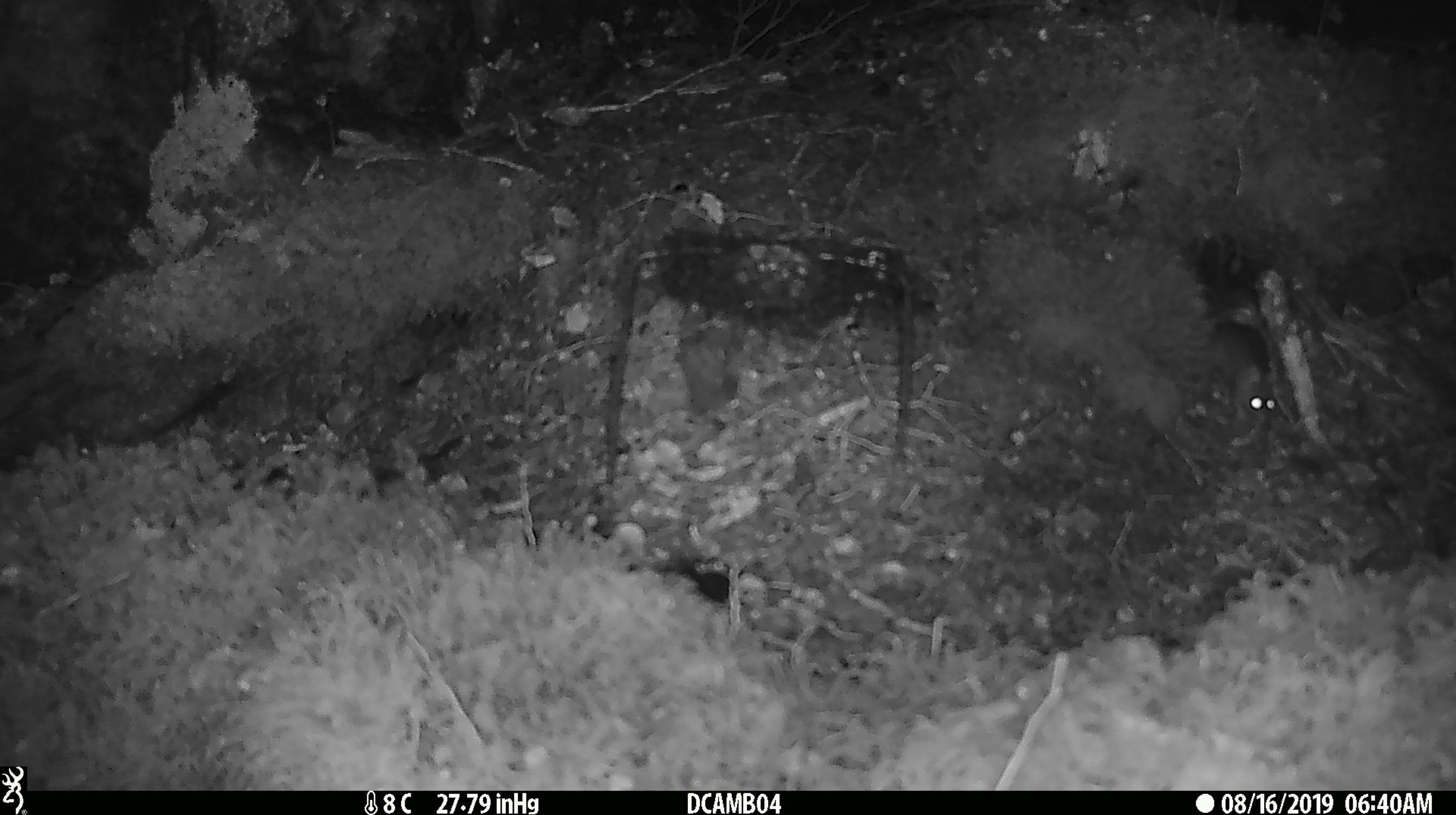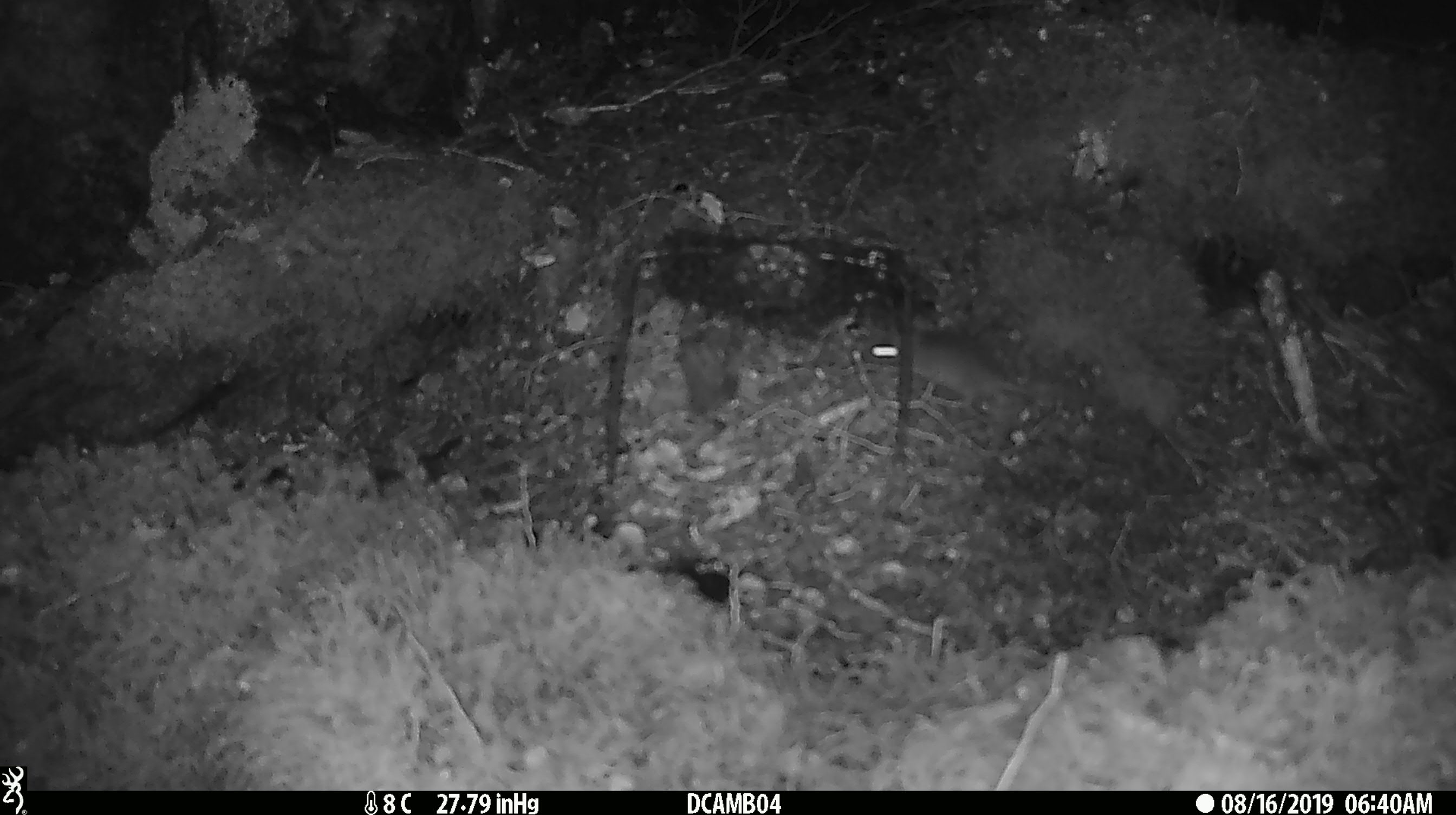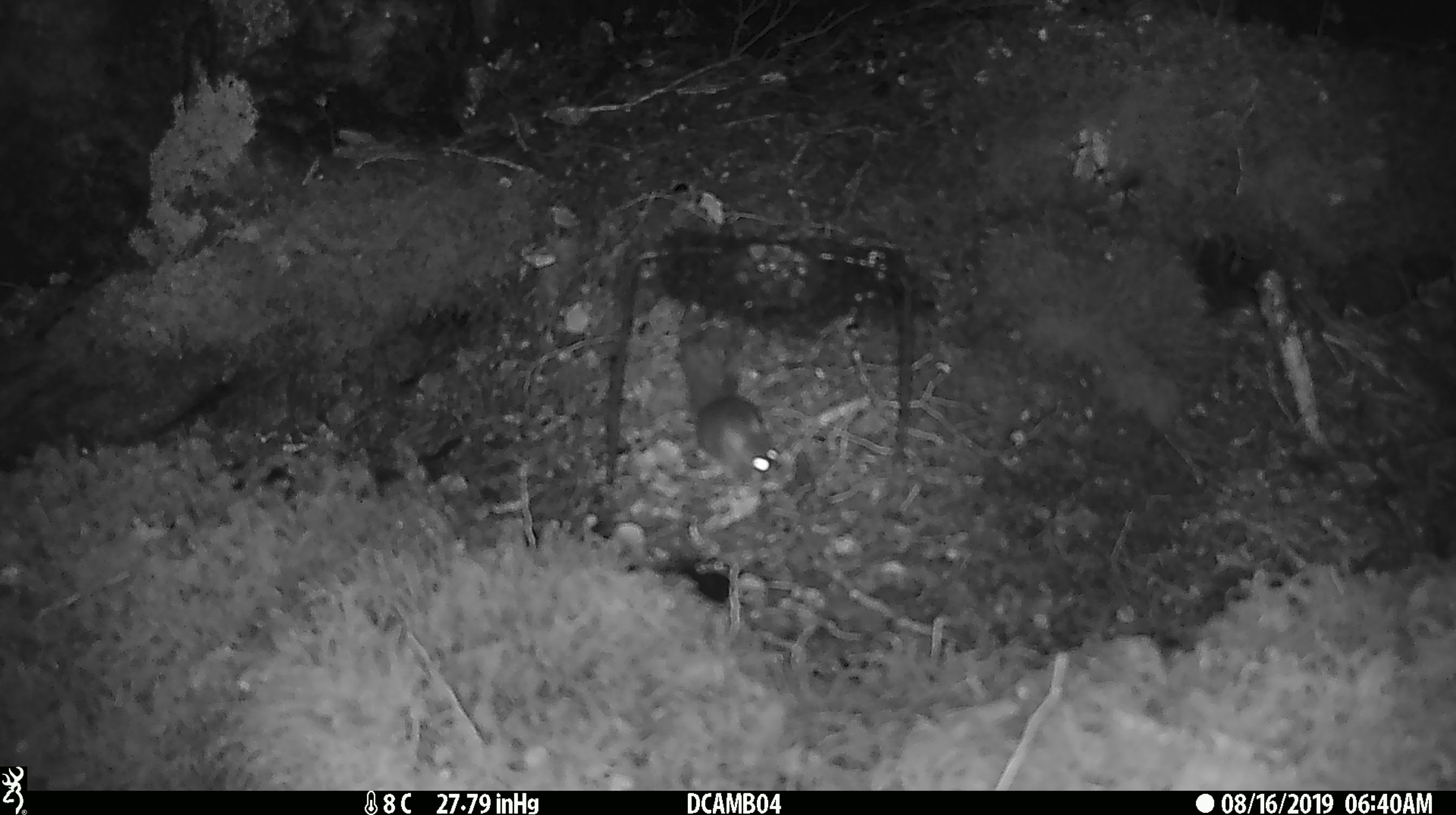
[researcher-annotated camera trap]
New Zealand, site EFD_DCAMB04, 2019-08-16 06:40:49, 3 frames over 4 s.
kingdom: Animalia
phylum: Chordata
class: Mammalia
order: Rodentia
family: Muridae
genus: Mus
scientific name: Mus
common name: mouse